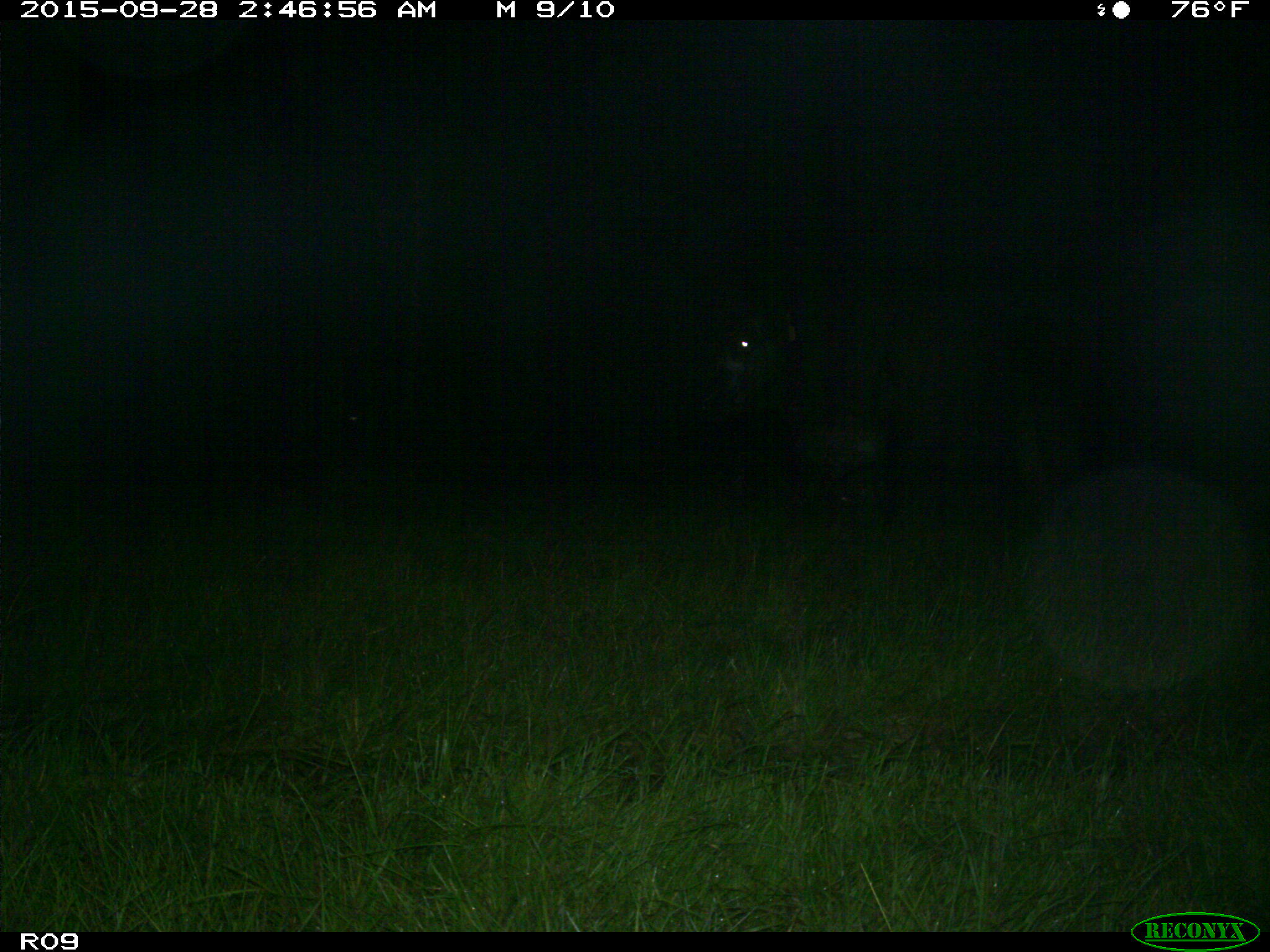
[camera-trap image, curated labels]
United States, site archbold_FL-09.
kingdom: Animalia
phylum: Chordata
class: Mammalia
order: Artiodactyla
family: Bovidae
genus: Bos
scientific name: Bos taurus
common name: domestic cow